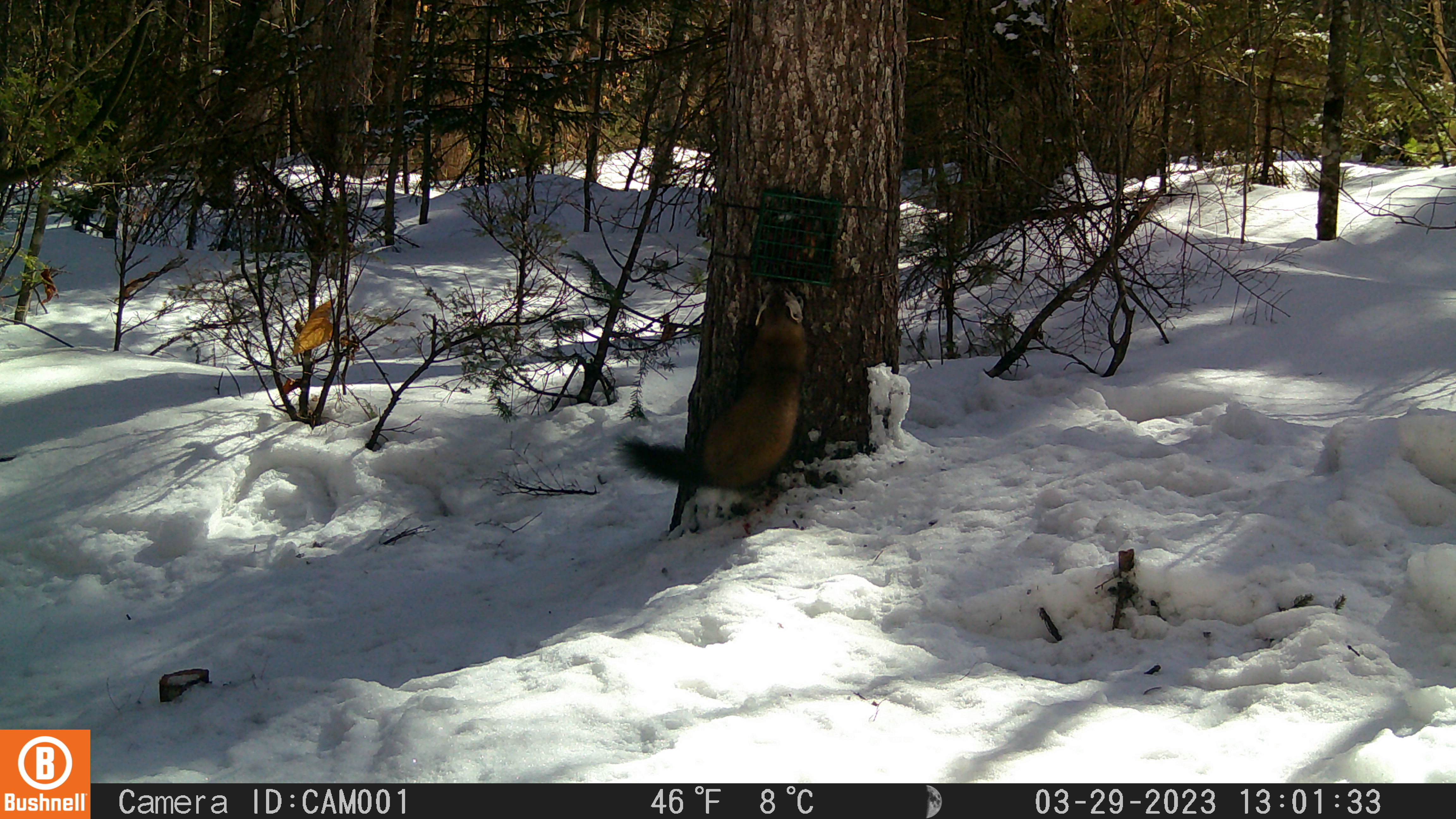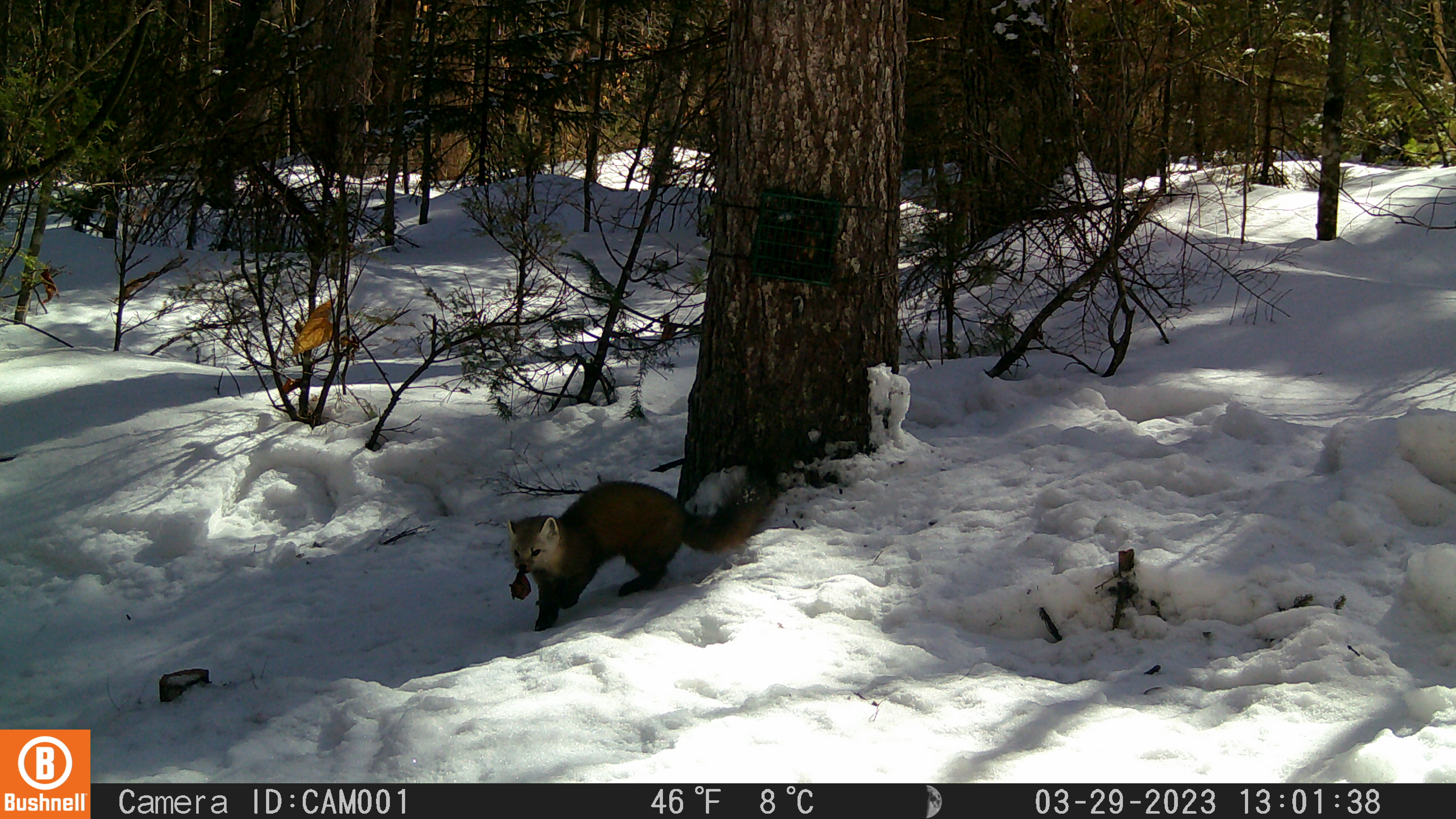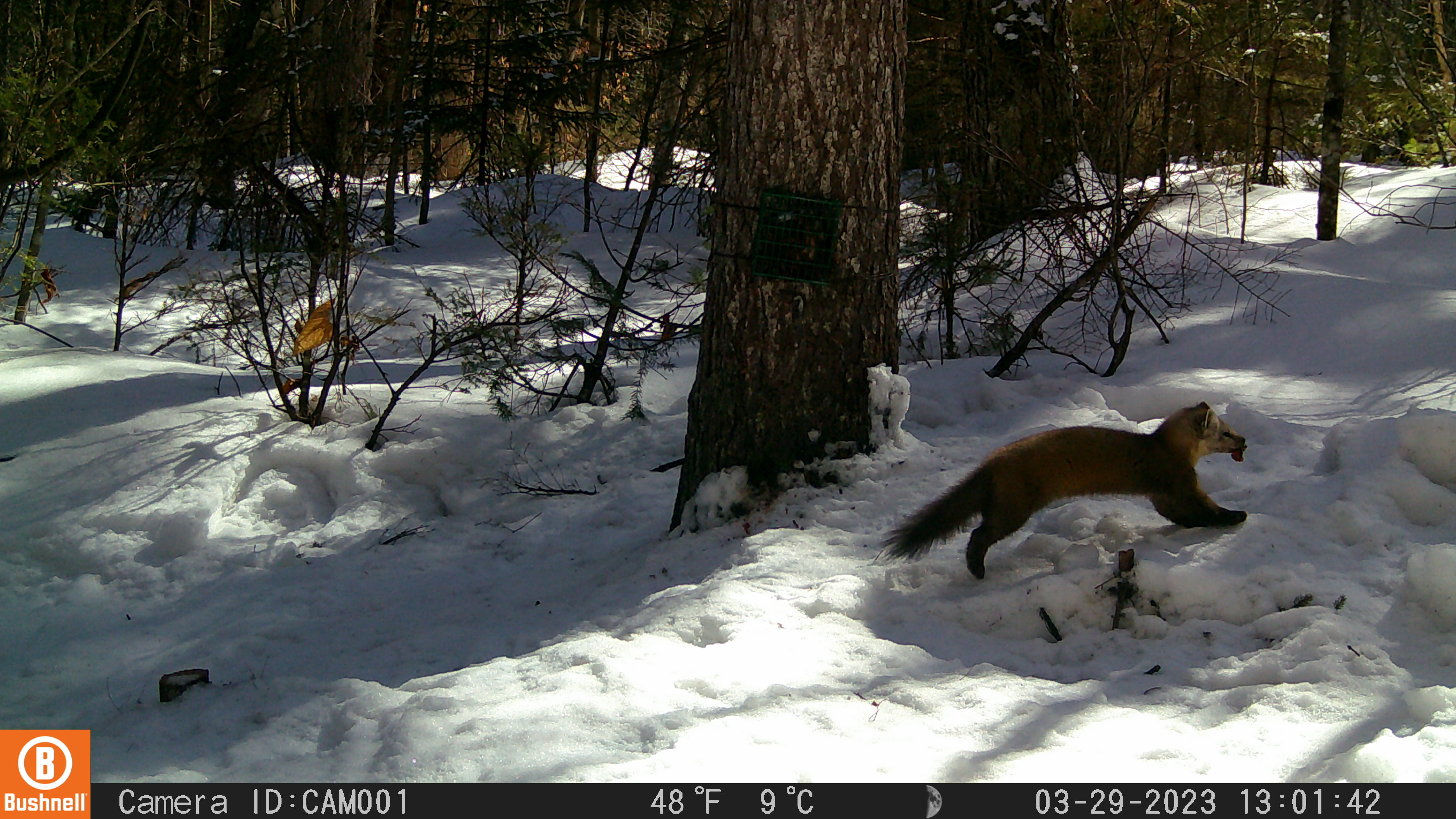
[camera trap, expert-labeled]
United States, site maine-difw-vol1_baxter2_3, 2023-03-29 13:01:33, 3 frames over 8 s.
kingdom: Animalia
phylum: Chordata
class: Mammalia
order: Carnivora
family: Mustelidae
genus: Martes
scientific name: Martes americana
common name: american marten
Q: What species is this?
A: American marten (Martes americana).